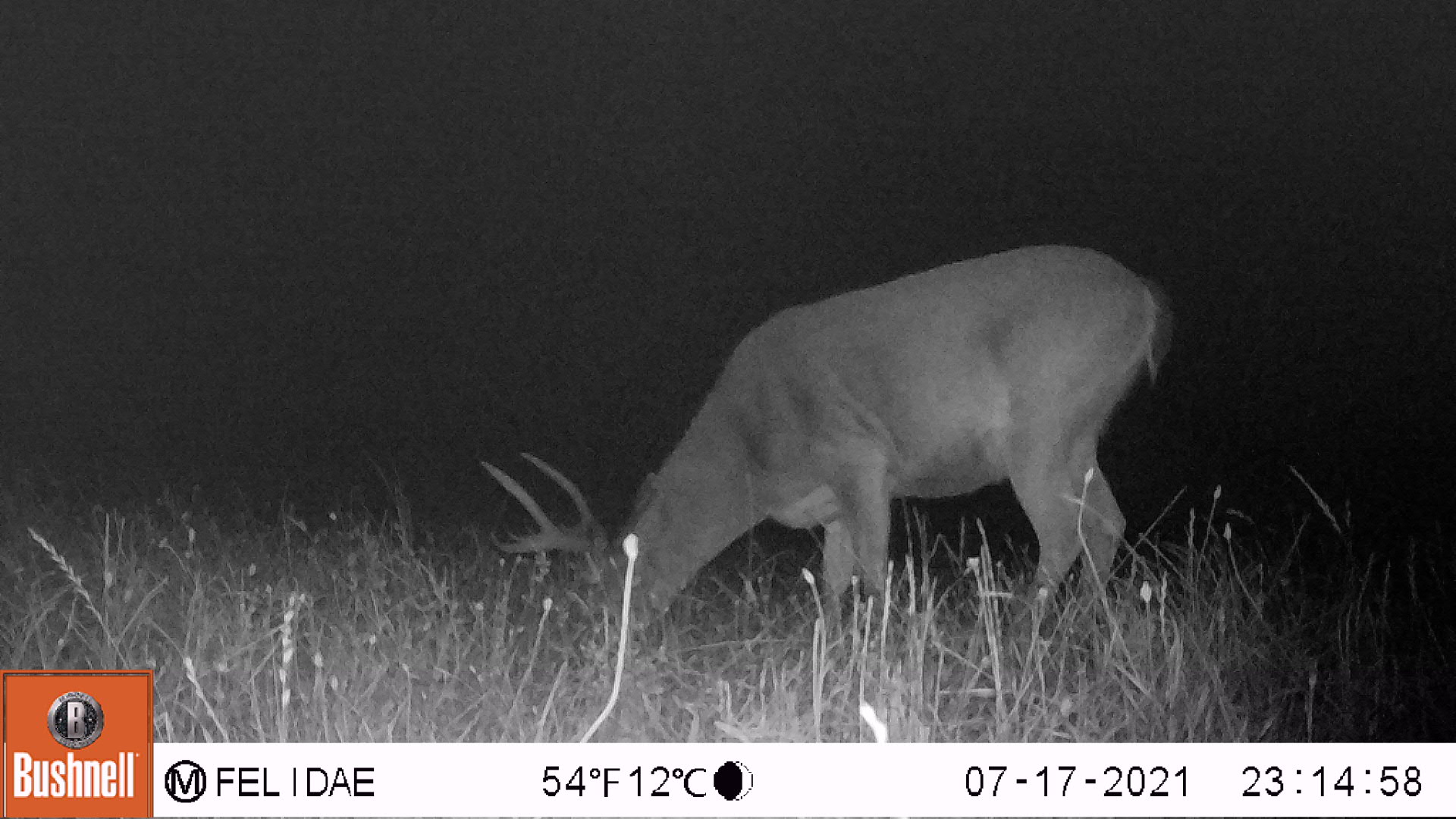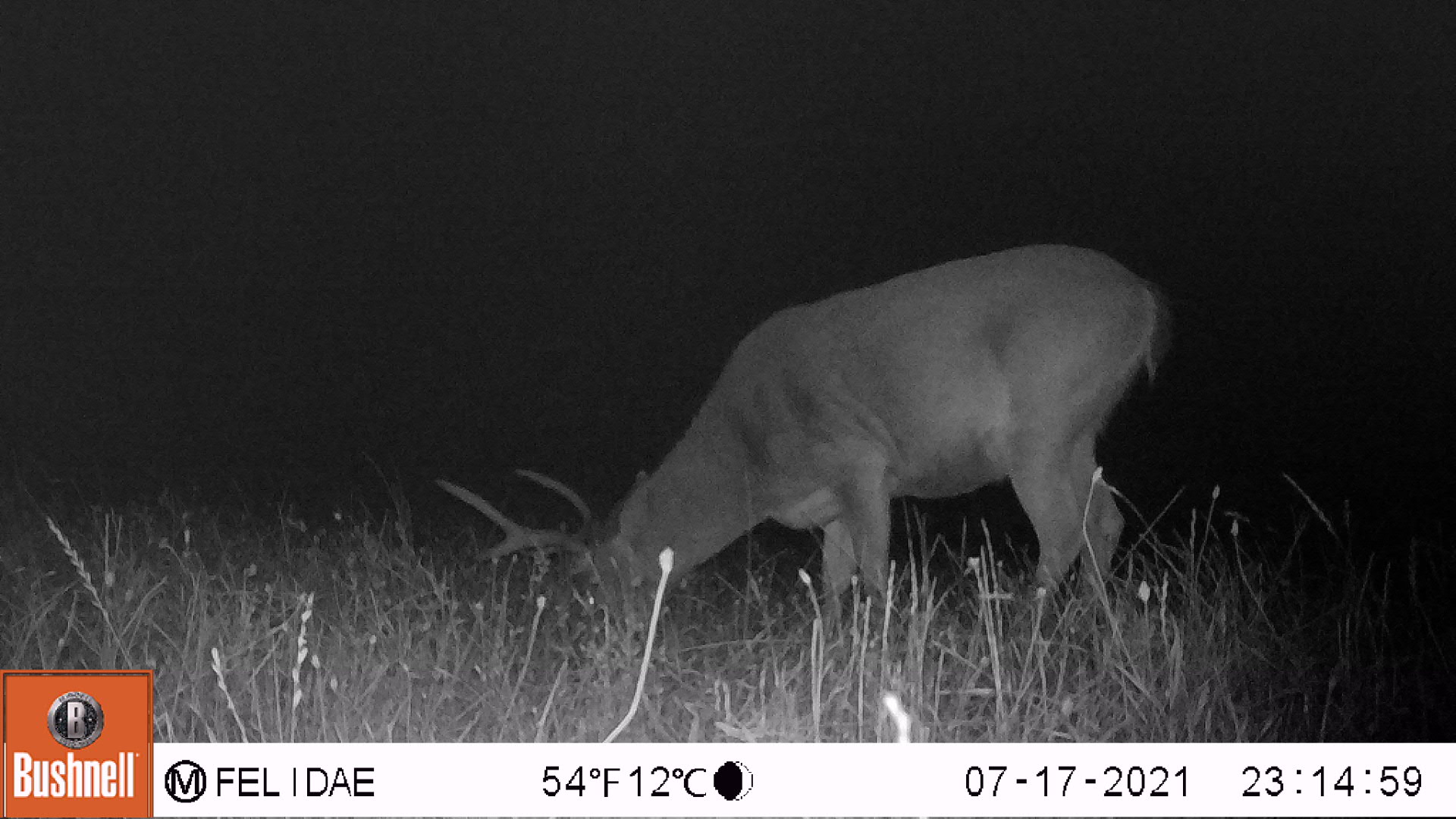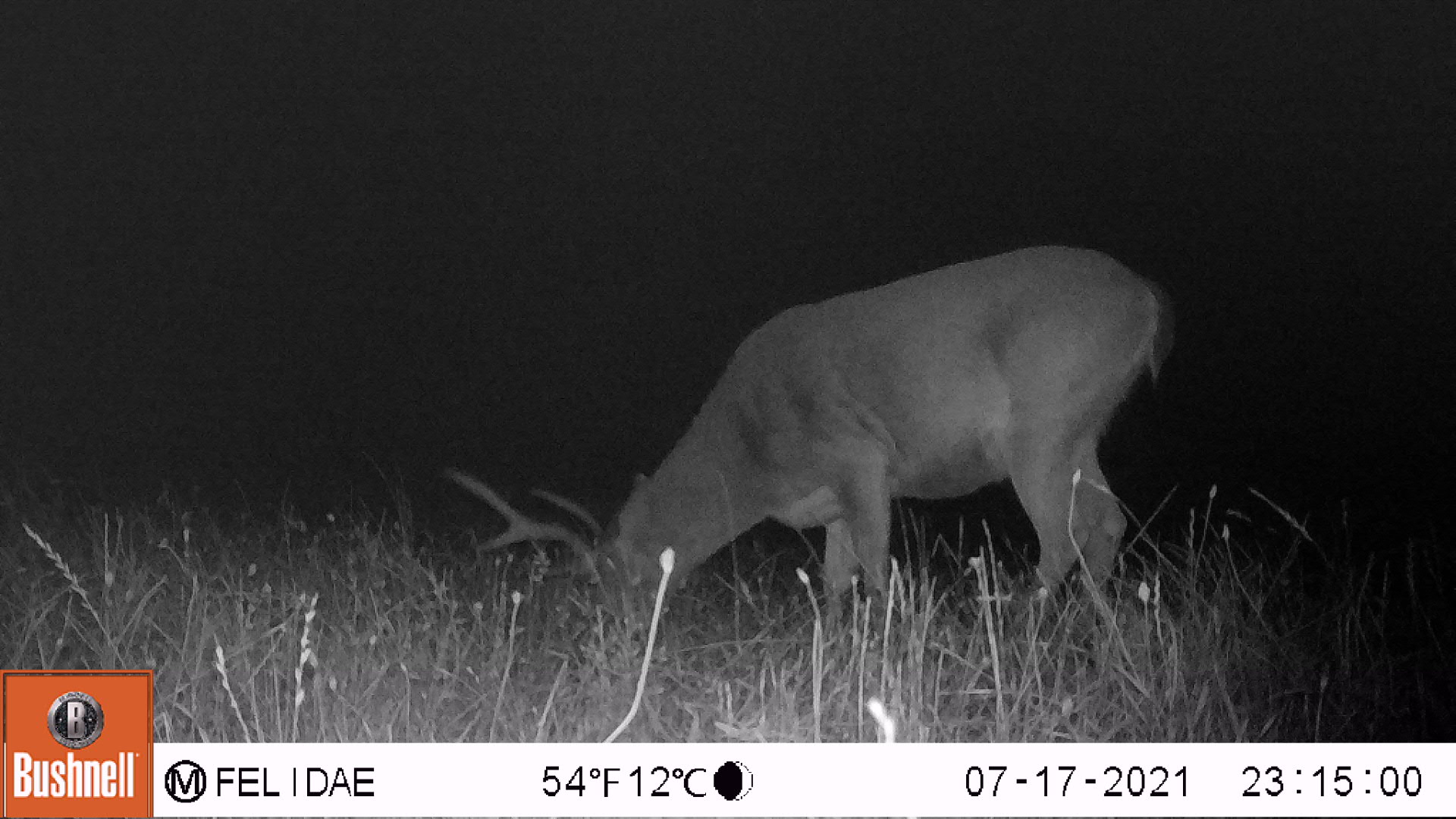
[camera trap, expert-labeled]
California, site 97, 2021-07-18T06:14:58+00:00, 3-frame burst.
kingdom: Animalia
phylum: Chordata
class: Mammalia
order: Artiodactyla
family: Cervidae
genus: Odocoileus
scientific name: Odocoileus hemionus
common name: mule deer